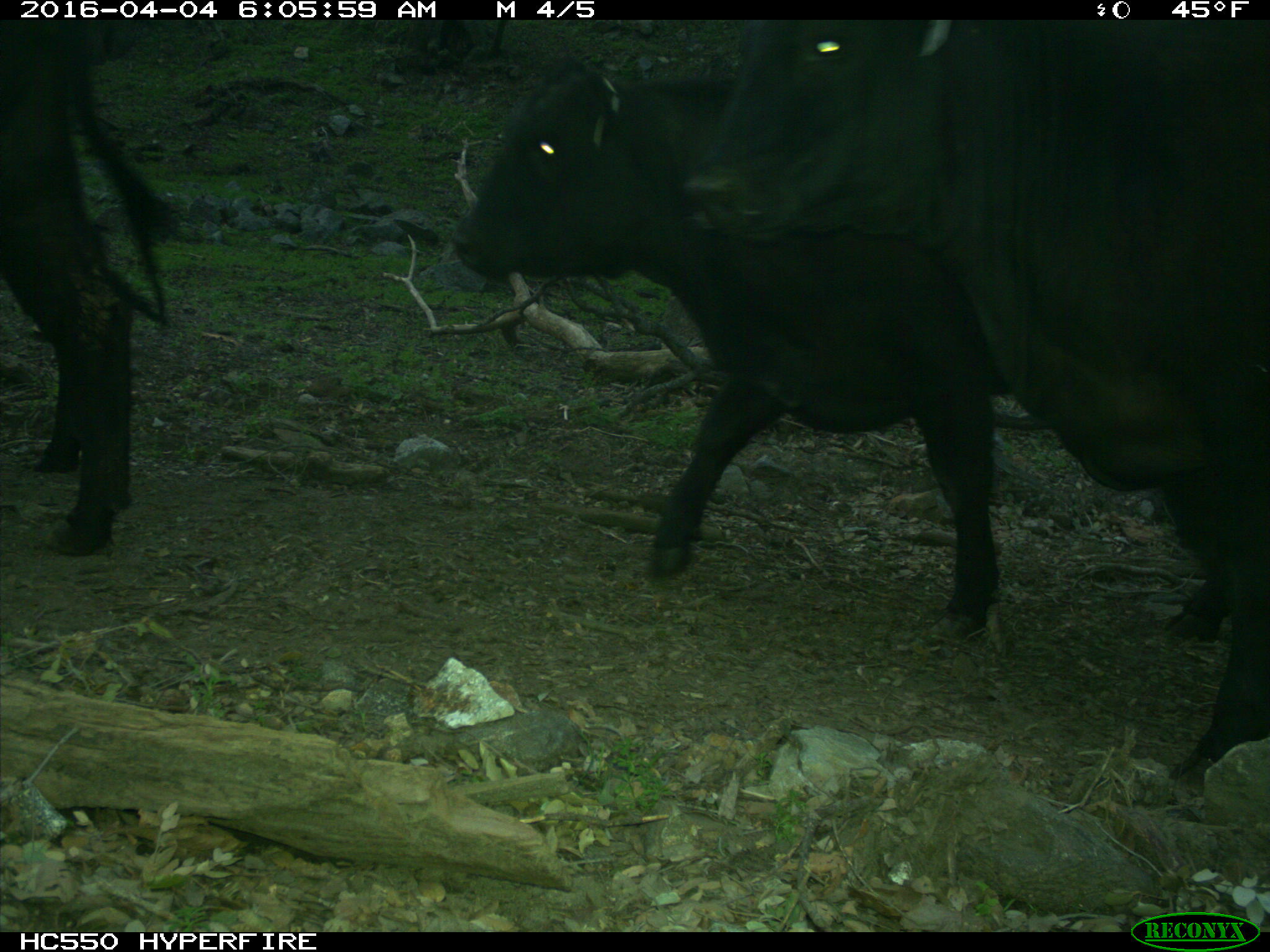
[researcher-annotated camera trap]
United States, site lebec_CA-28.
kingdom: Animalia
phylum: Chordata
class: Mammalia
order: Artiodactyla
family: Bovidae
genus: Bos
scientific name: Bos taurus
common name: domestic cow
Bos taurus (domestic cow).